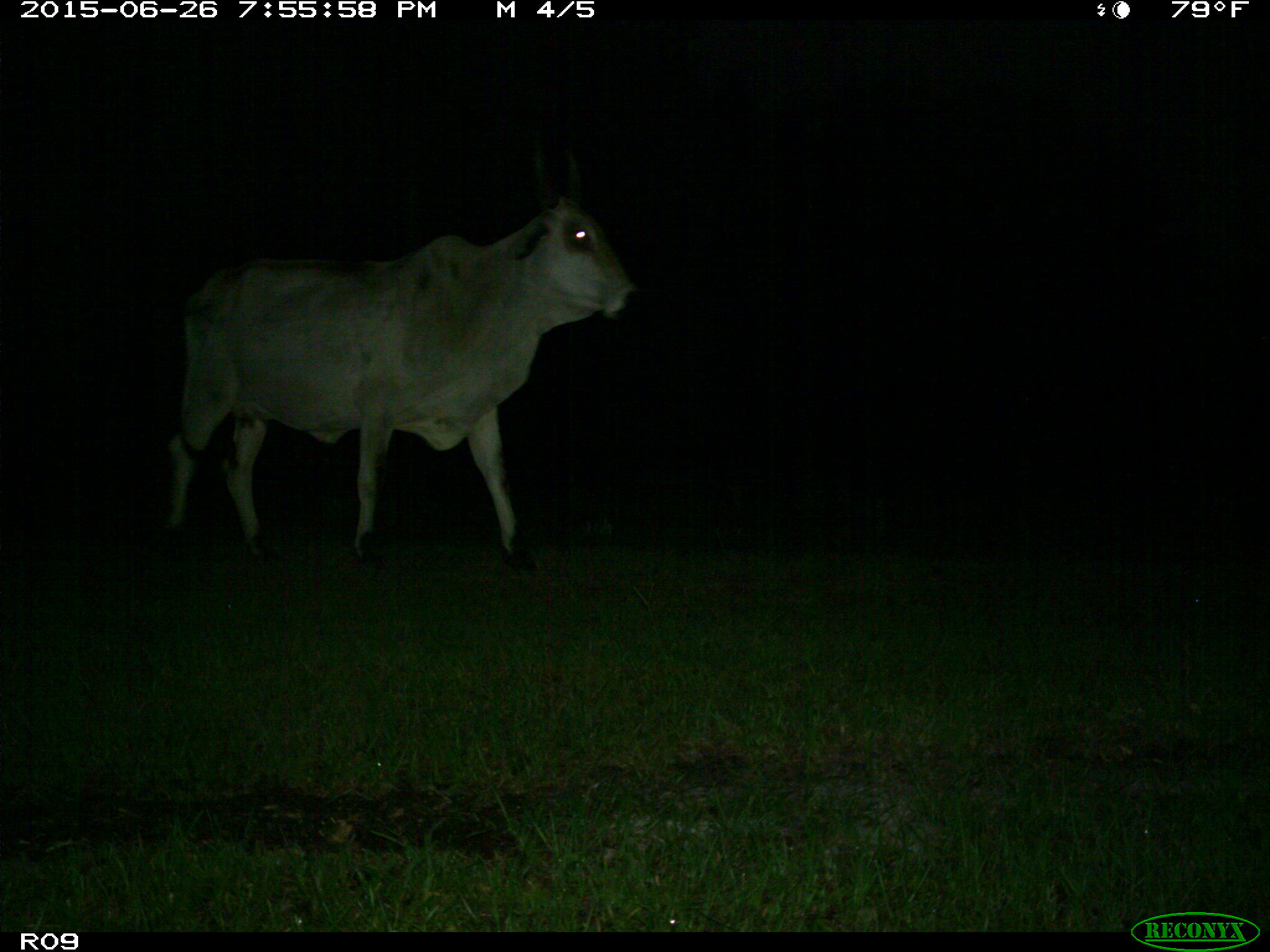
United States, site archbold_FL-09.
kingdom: Animalia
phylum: Chordata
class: Mammalia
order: Artiodactyla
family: Bovidae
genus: Bos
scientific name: Bos taurus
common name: domestic cow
Bos taurus (domestic cow).